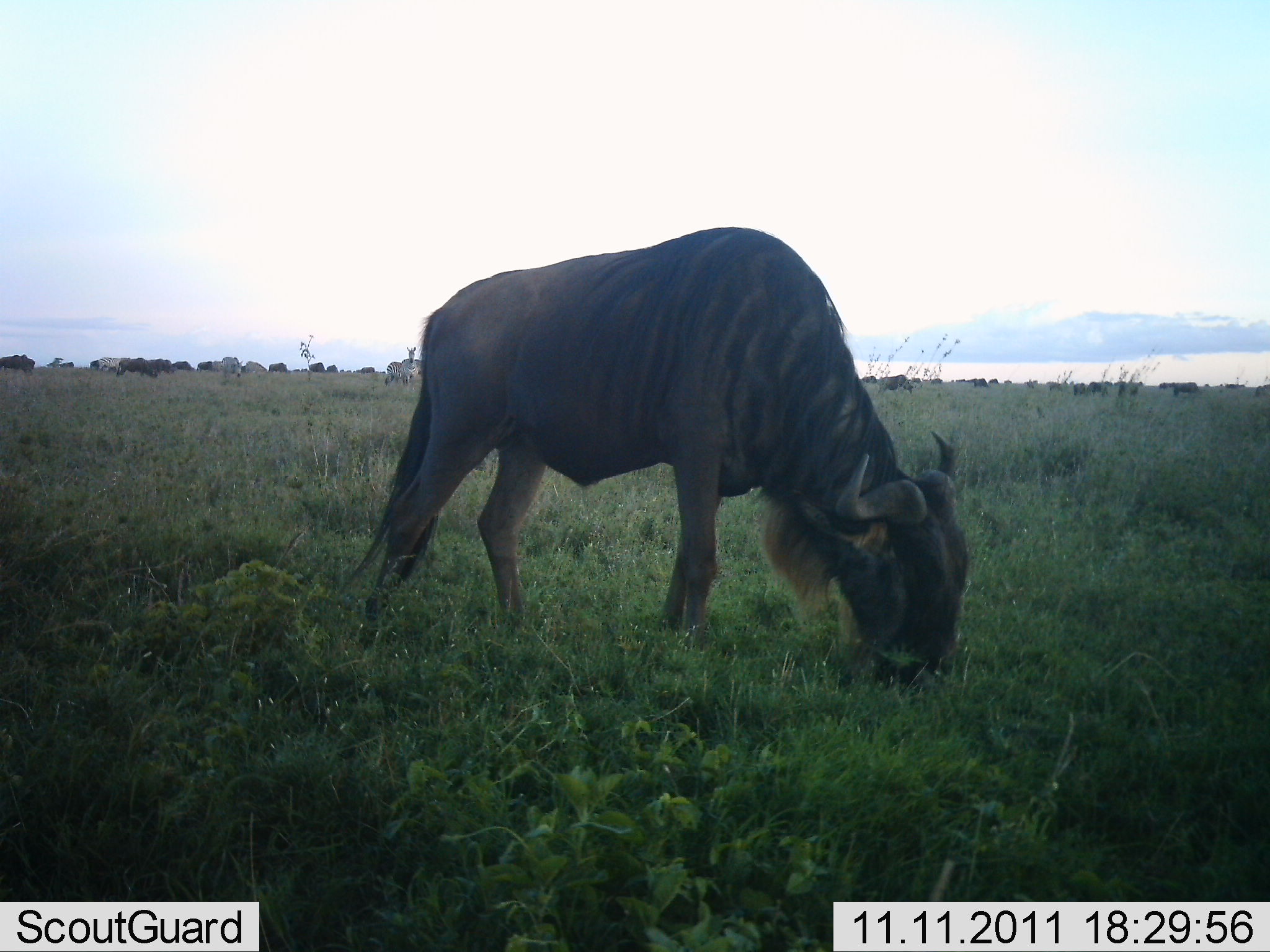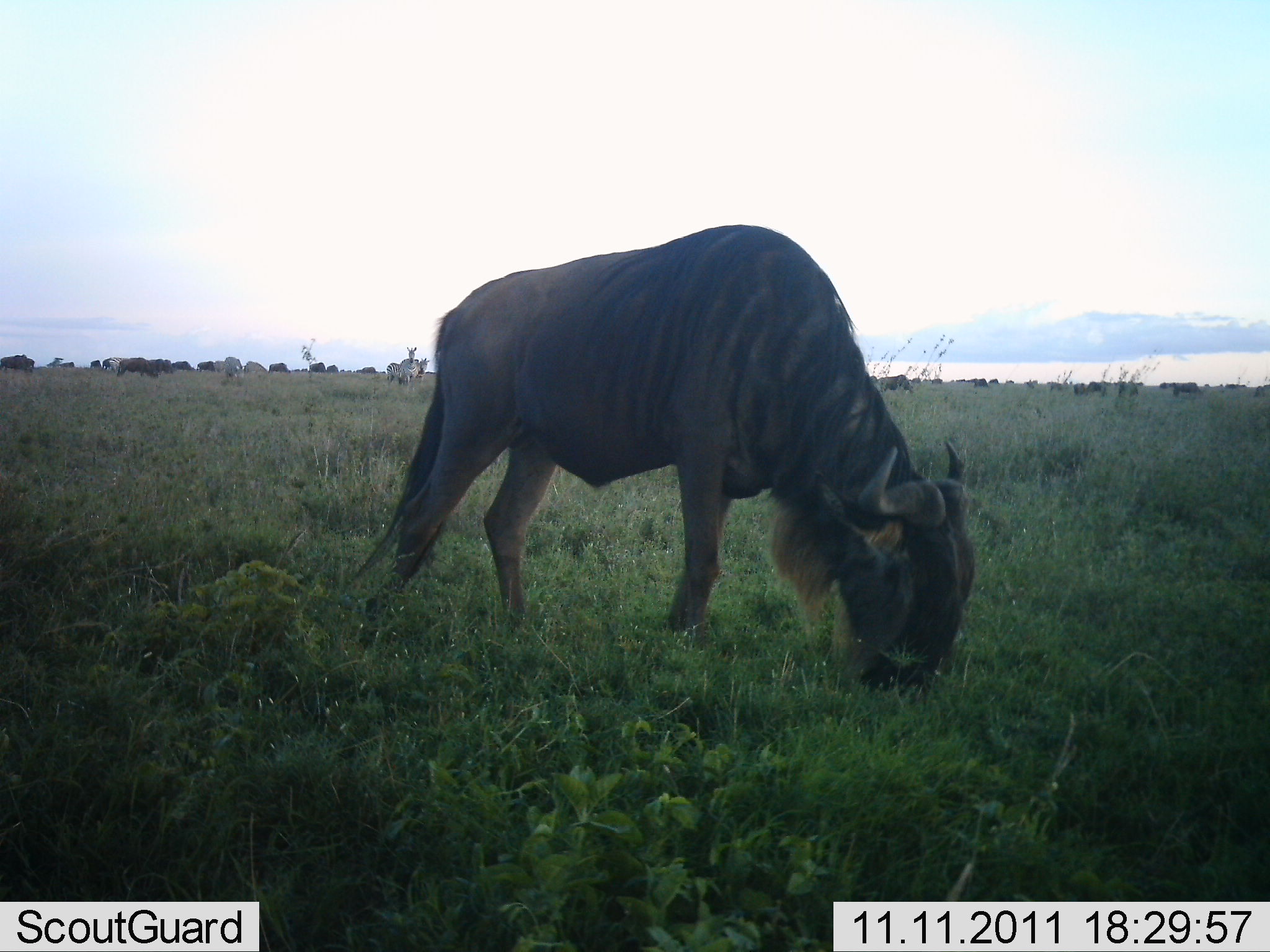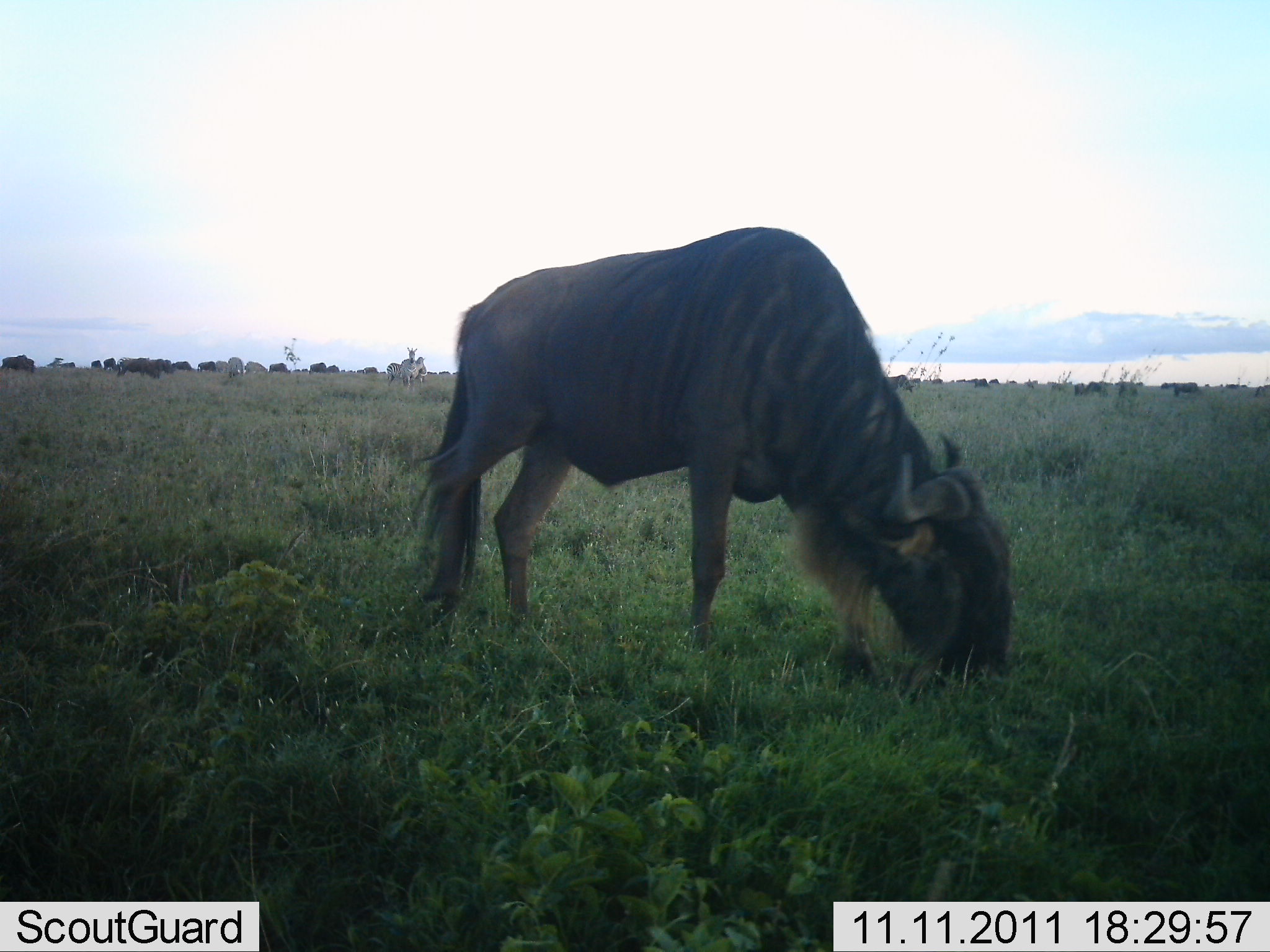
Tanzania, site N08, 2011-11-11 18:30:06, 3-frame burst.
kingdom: Animalia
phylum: Chordata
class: Mammalia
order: Artiodactyla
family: Bovidae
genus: Connochaetes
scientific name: Connochaetes taurinus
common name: blue wildebeest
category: wildebeest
Wildebeest (blue wildebeest) (Connochaetes taurinus), count 11-50. Behavior (volunteer vote fractions): standing 46%, resting 0%, moving 8%, interacting 0%. Young present (vote fraction): 0%. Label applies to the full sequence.